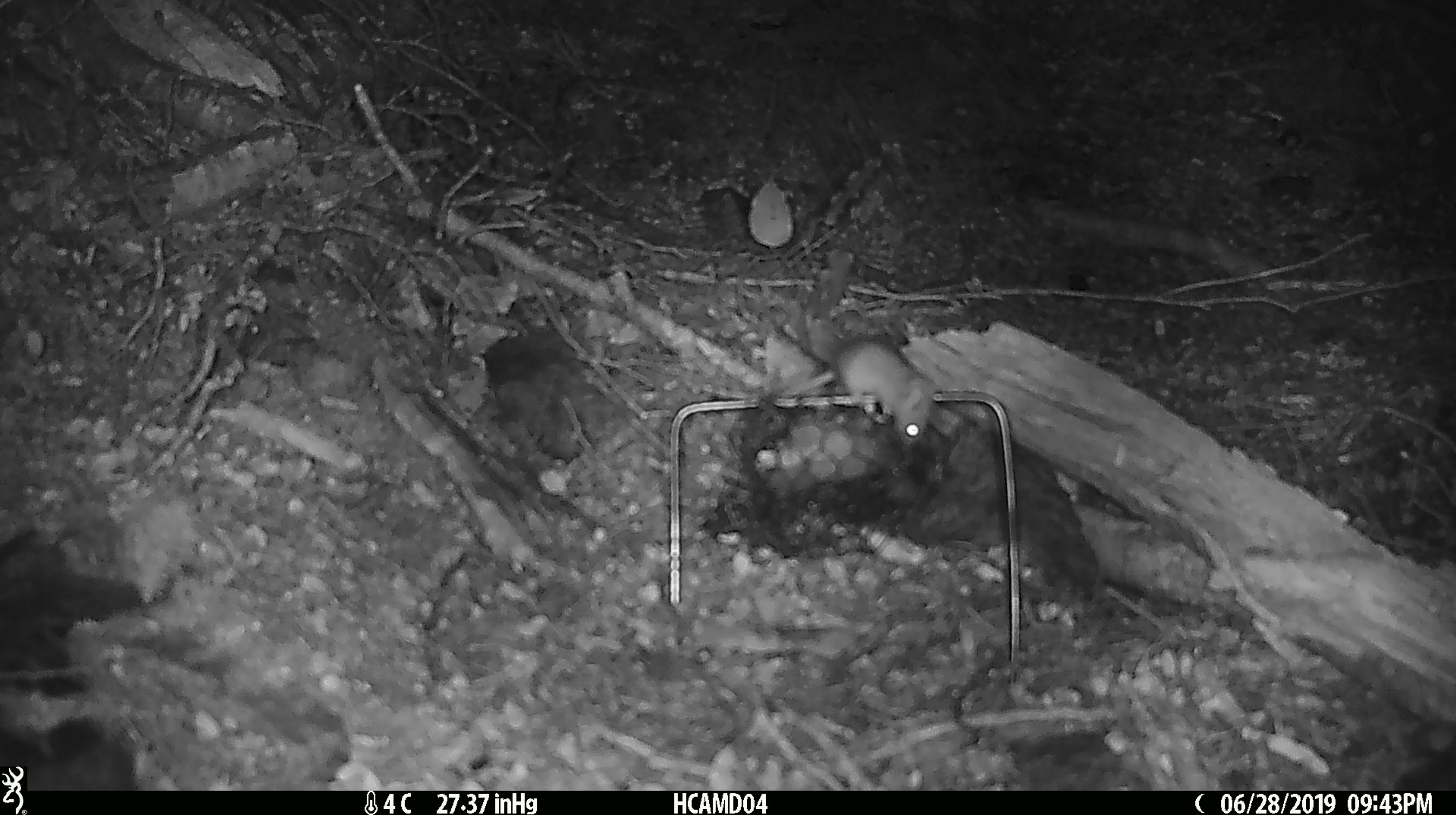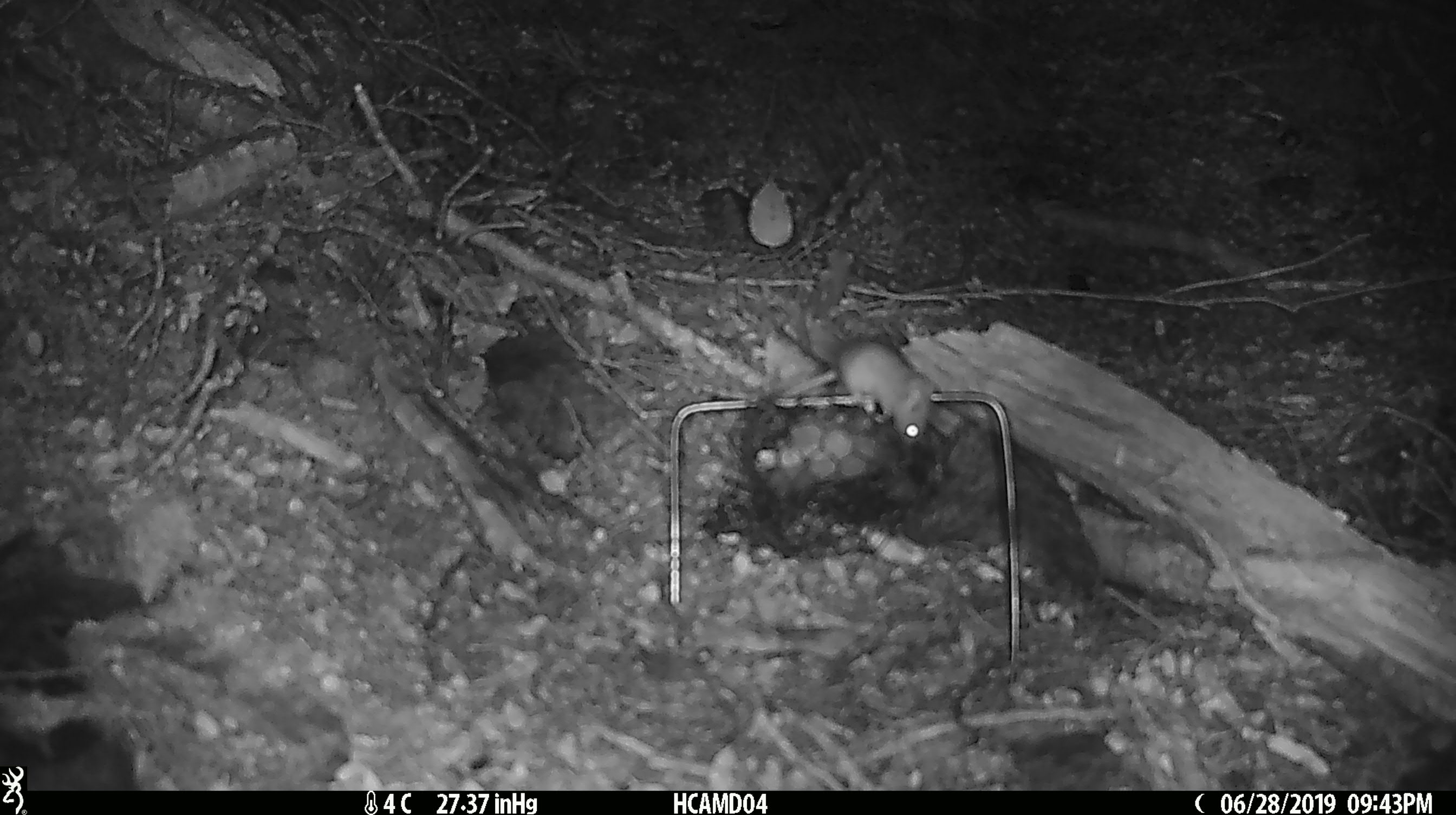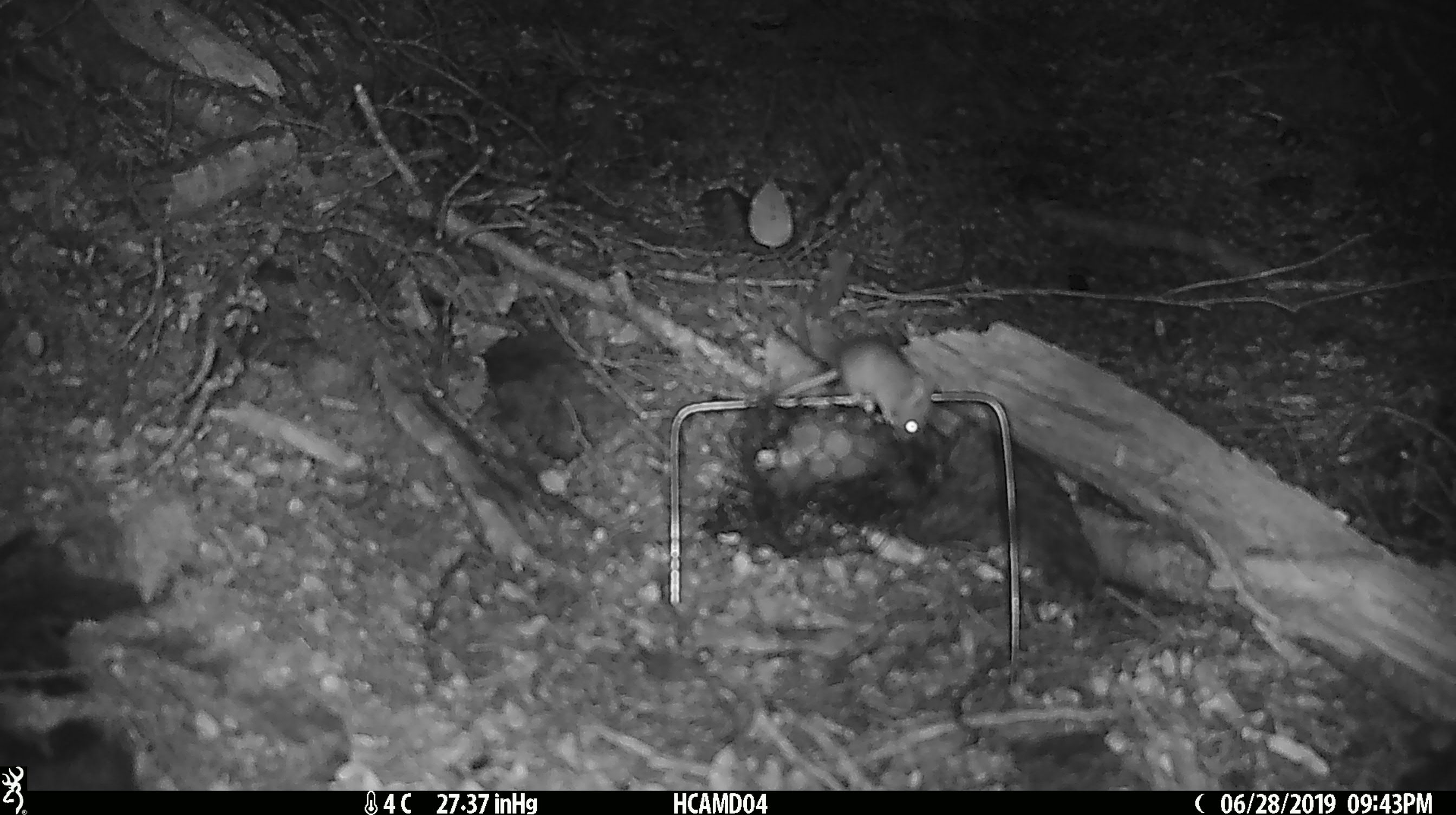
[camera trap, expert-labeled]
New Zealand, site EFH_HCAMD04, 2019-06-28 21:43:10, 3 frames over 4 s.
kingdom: Animalia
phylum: Chordata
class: Mammalia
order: Rodentia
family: Muridae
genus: Mus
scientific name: Mus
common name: mouse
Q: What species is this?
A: Mouse (Mus).